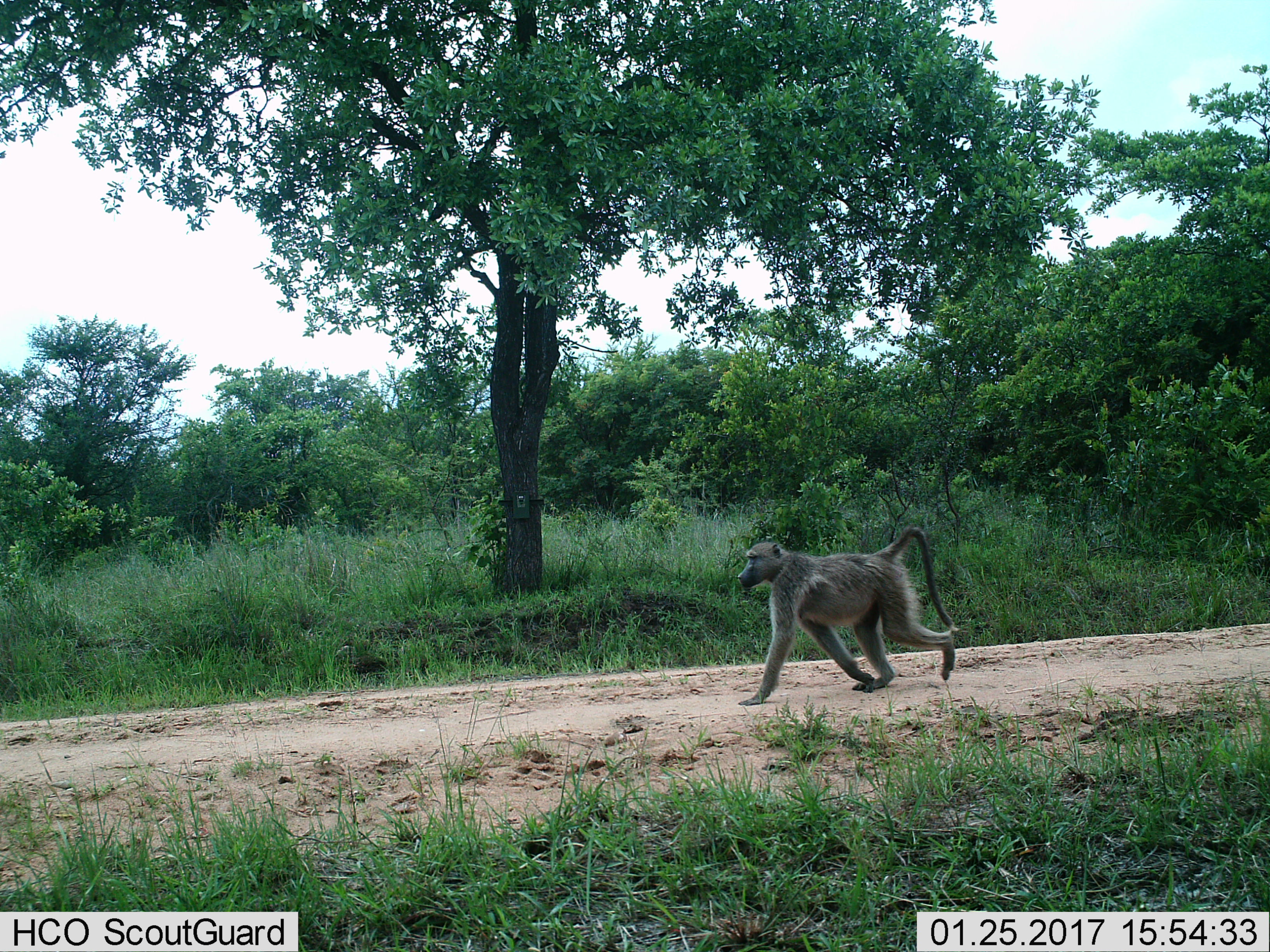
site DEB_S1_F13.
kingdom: Animalia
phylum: Chordata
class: Mammalia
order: Primates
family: Cercopithecidae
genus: Papio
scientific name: Papio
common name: baboon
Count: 1.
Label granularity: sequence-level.